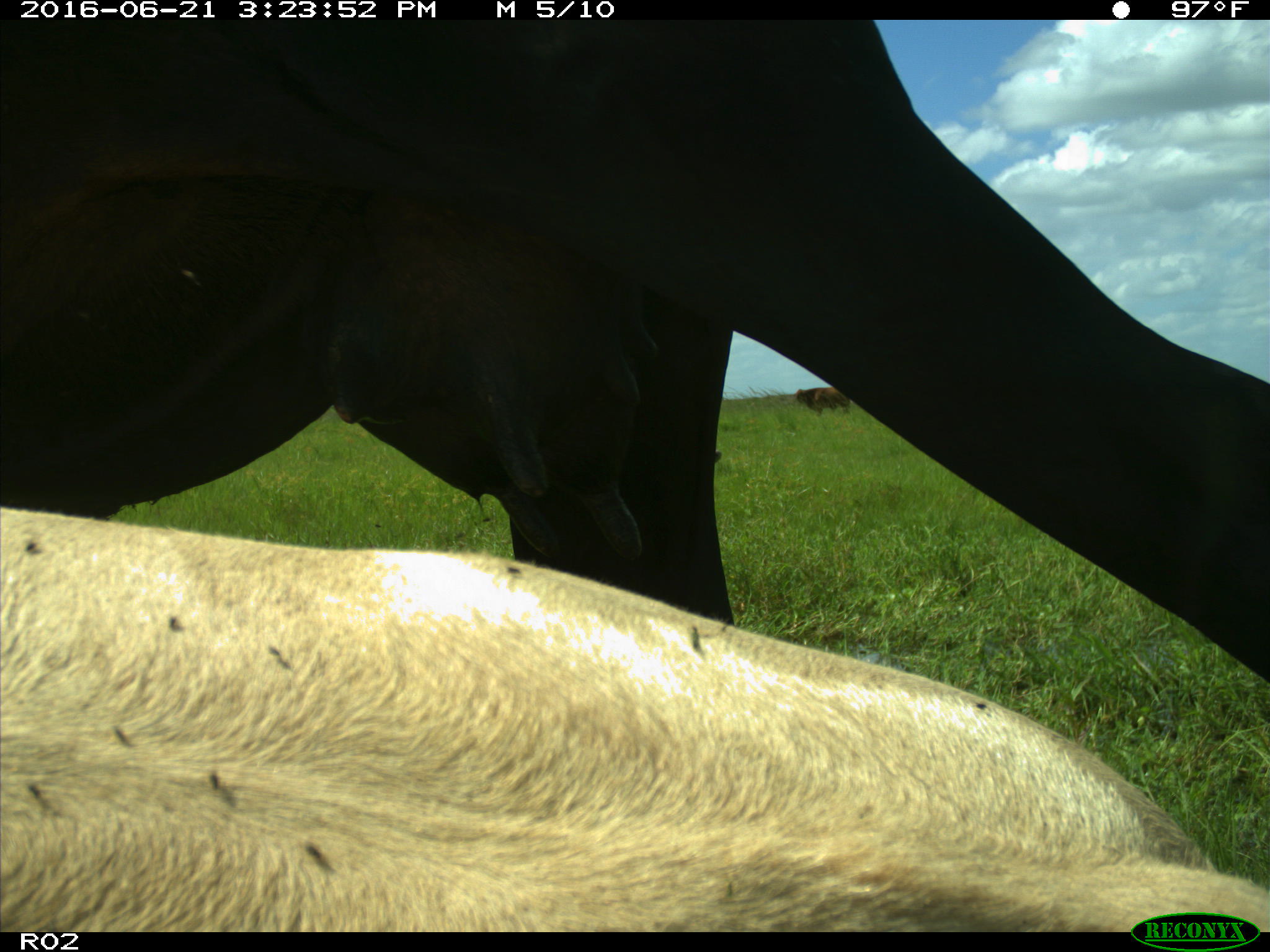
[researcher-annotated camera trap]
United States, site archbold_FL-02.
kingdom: Animalia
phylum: Chordata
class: Mammalia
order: Artiodactyla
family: Bovidae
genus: Bos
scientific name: Bos taurus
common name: domestic cow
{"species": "Bos taurus (domestic cow)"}